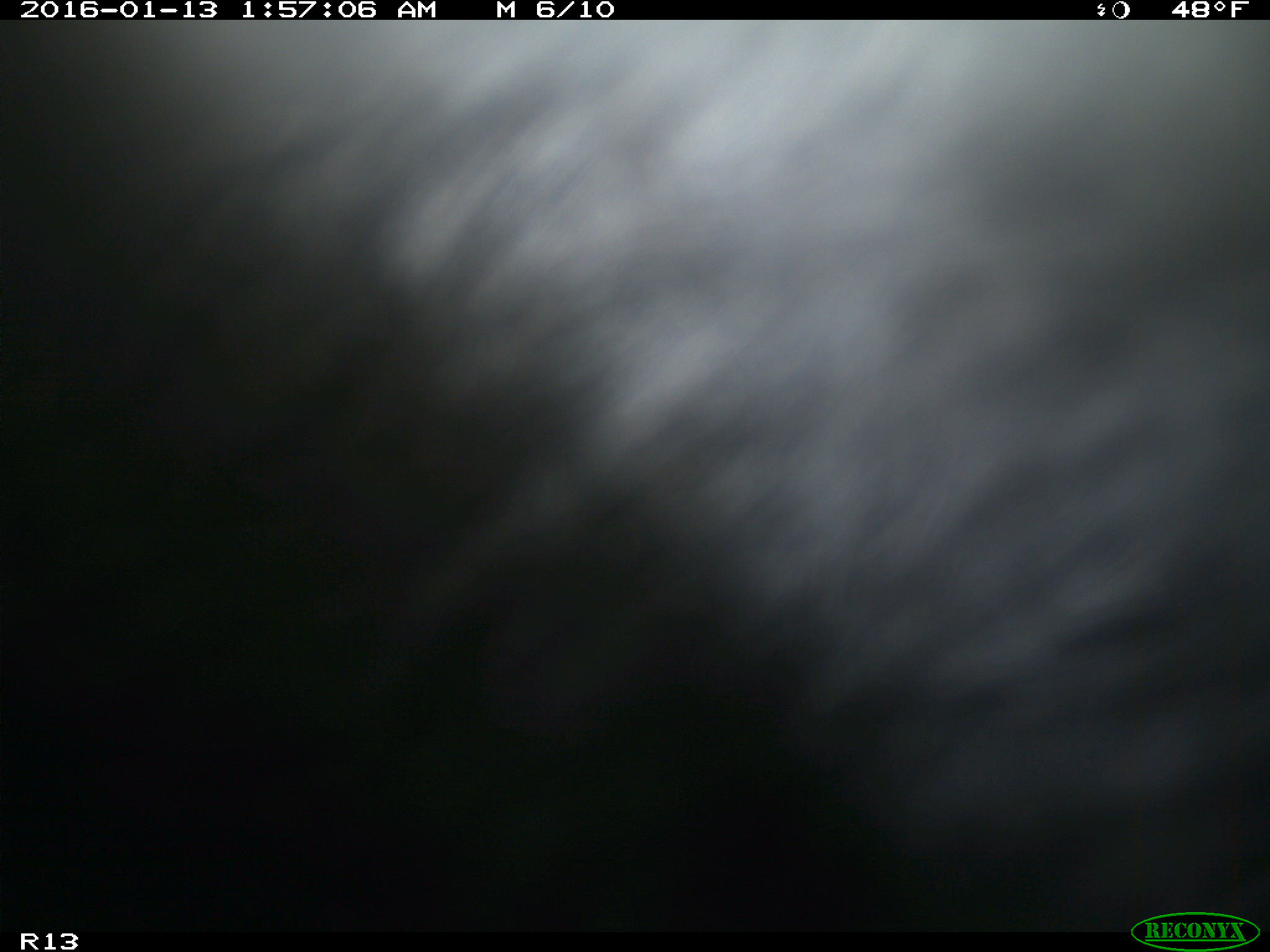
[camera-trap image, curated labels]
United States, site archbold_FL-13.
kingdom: Animalia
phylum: Chordata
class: Mammalia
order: Artiodactyla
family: Bovidae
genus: Bos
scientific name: Bos taurus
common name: domestic cow